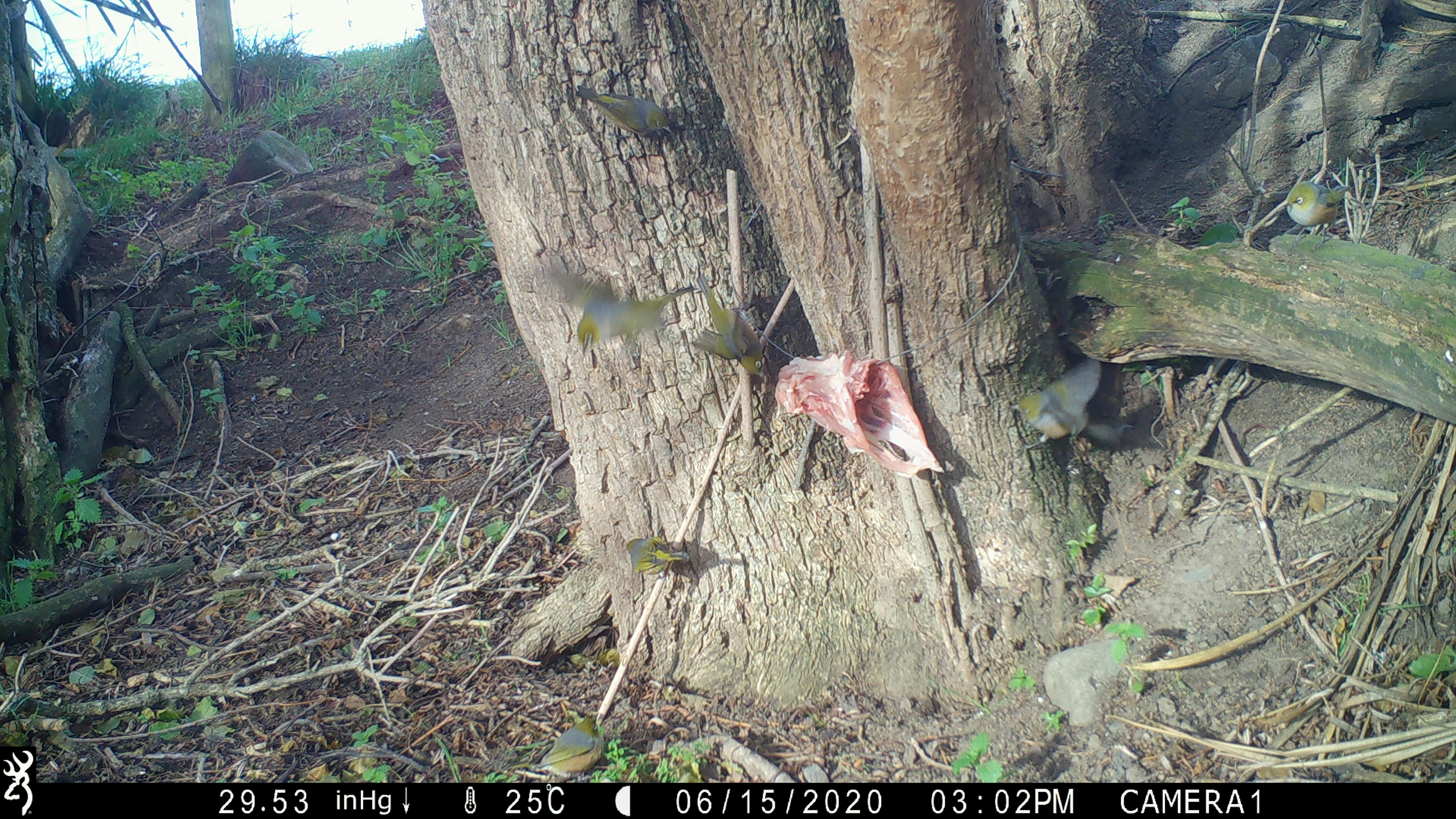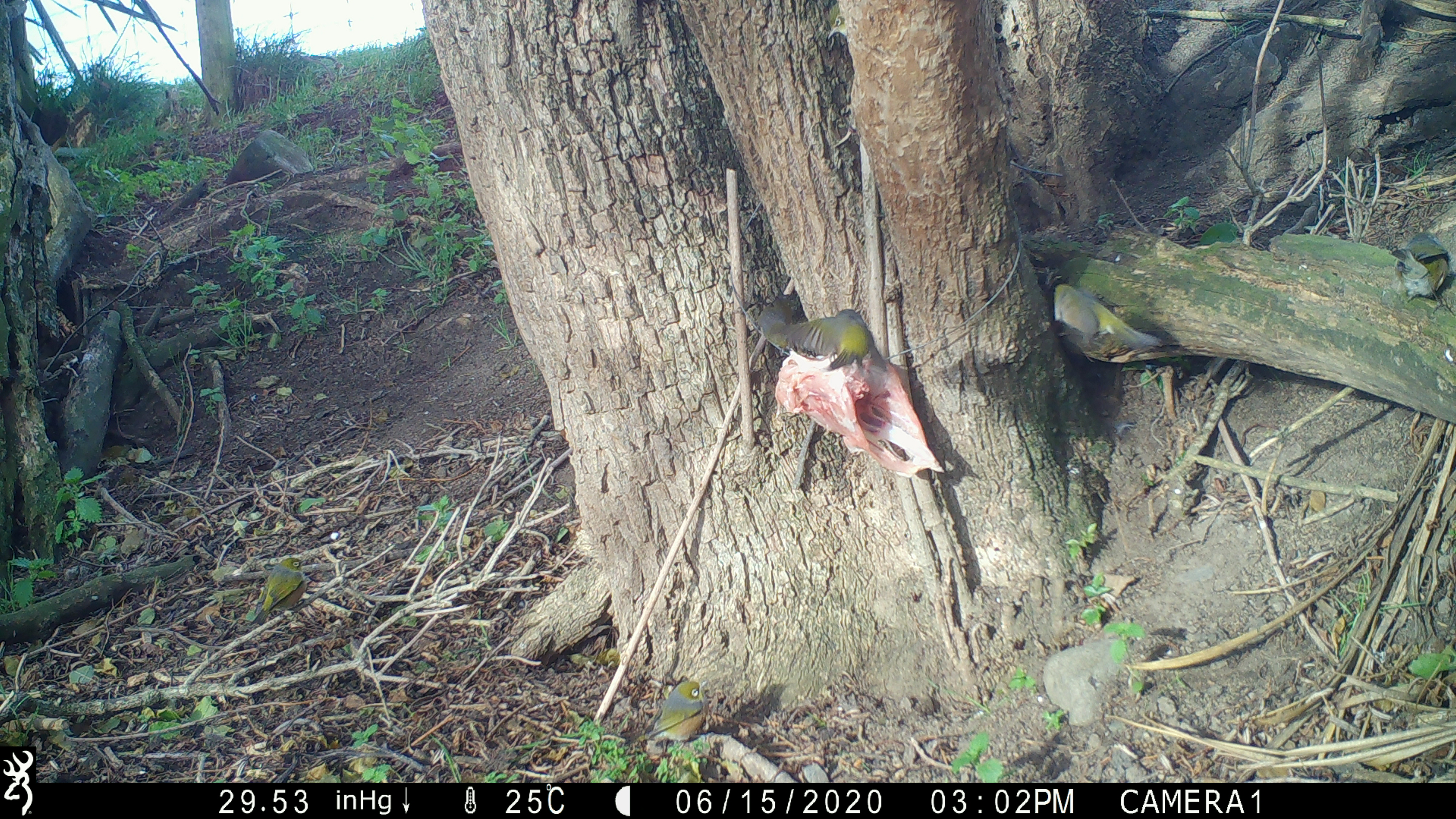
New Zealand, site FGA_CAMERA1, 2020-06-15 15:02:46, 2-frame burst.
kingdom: Animalia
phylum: Chordata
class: Aves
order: Passeriformes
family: Zosteropidae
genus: Zosterops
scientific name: Zosterops lateralis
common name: silvereye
Silvereye (Zosterops lateralis).